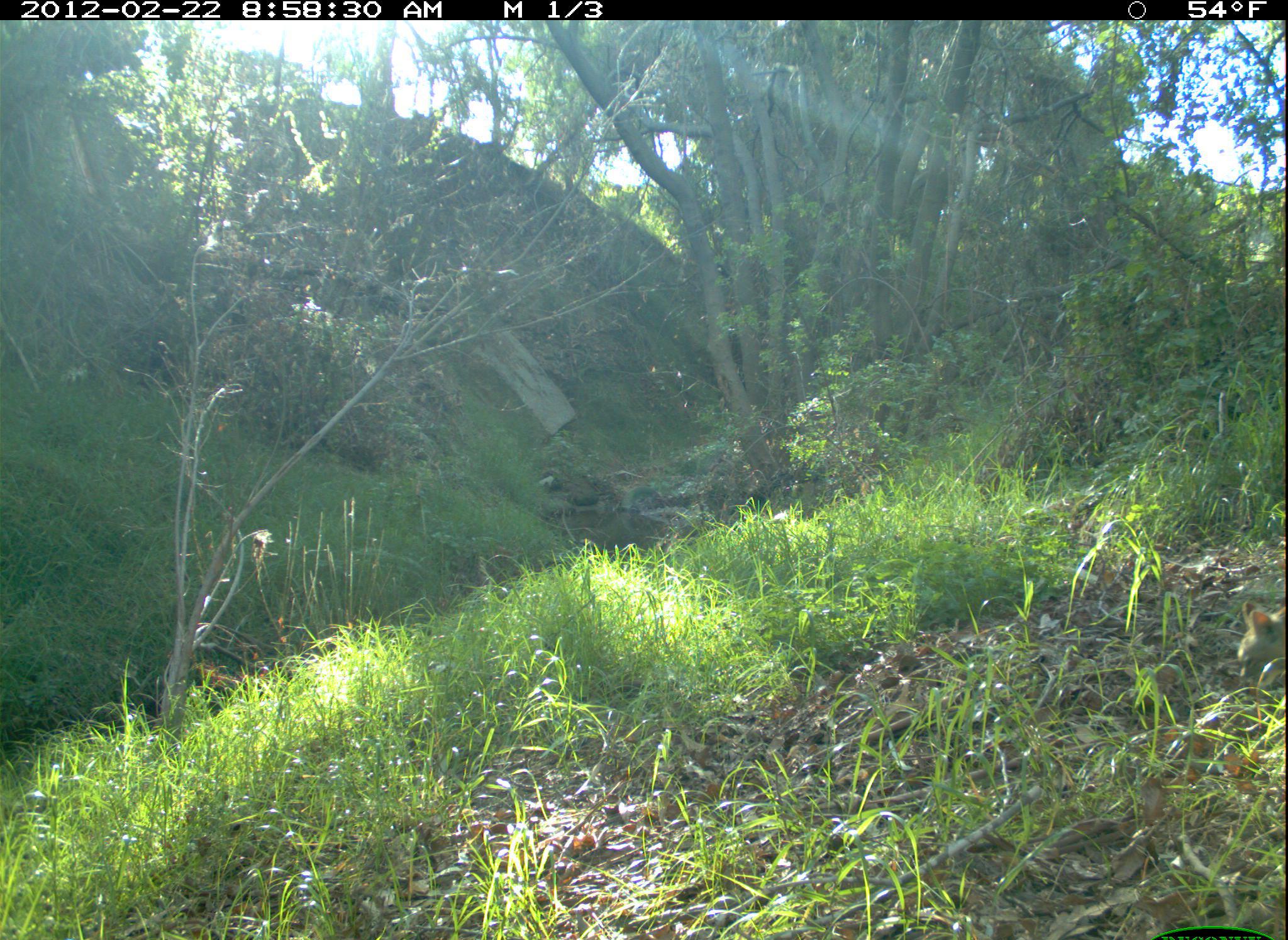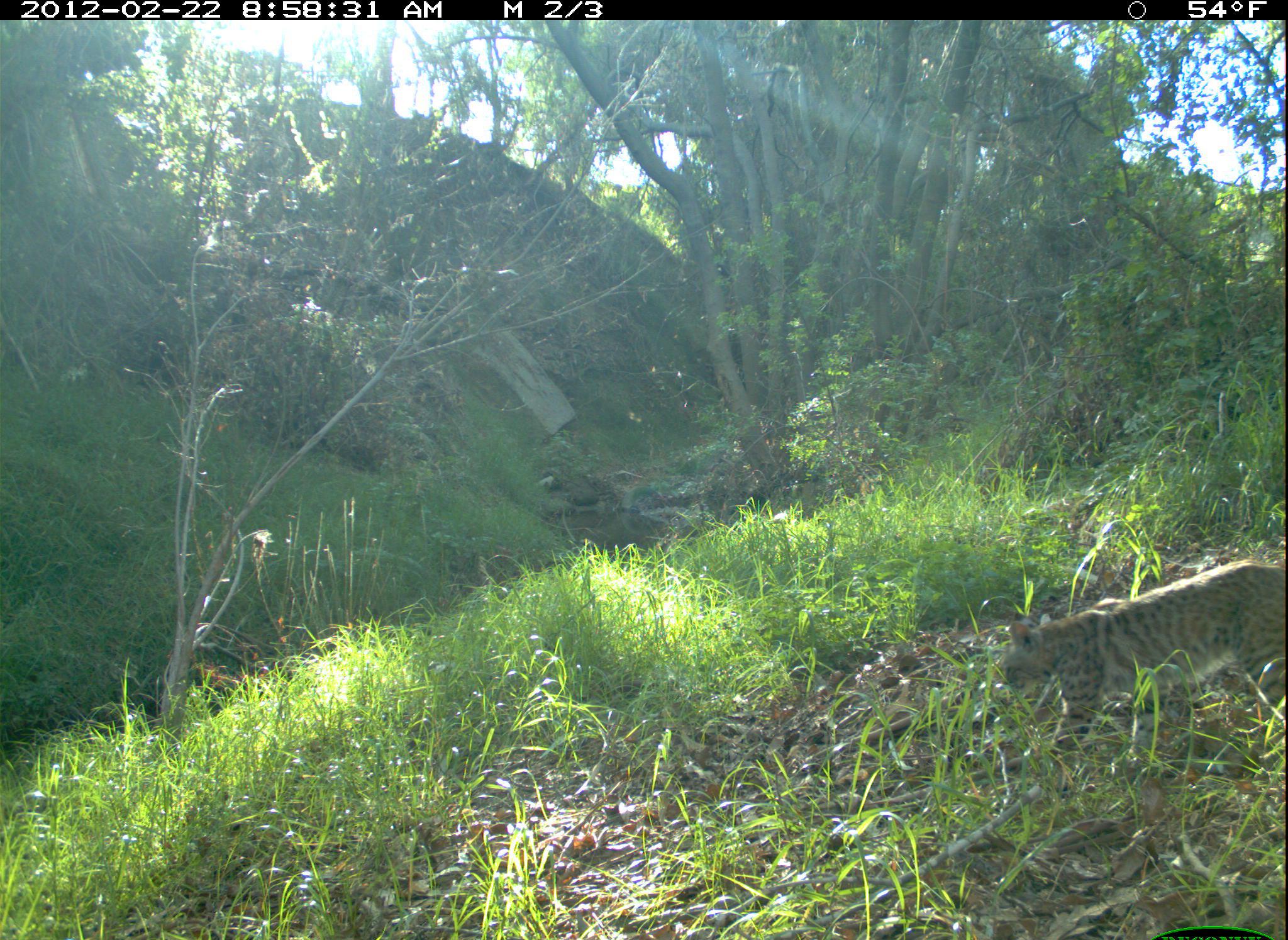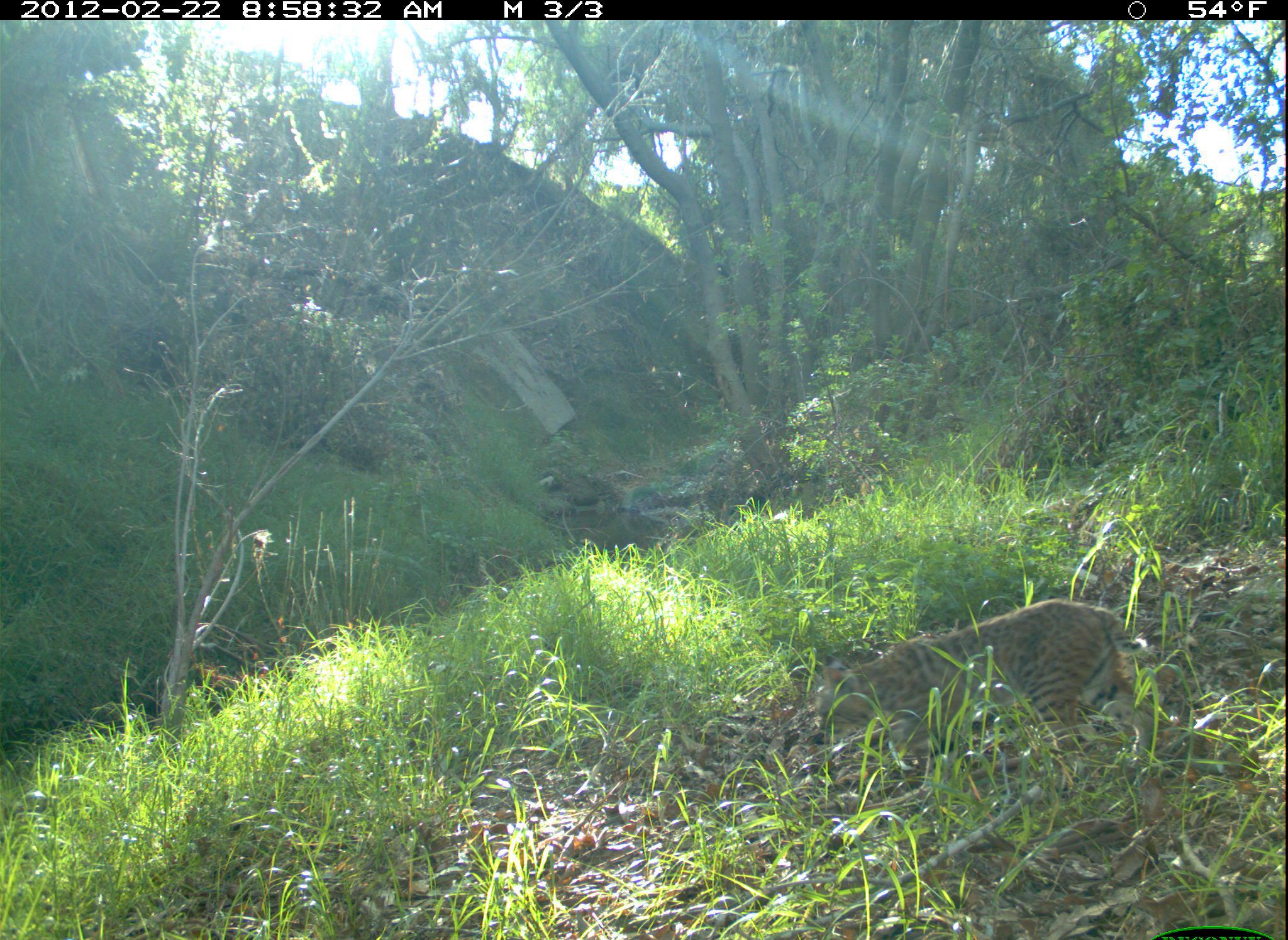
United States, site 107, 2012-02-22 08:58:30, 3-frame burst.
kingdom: Animalia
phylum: Chordata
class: Mammalia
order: Carnivora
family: Felidae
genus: Lynx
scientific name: Lynx rufus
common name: bobcat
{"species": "bobcat (Lynx rufus)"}